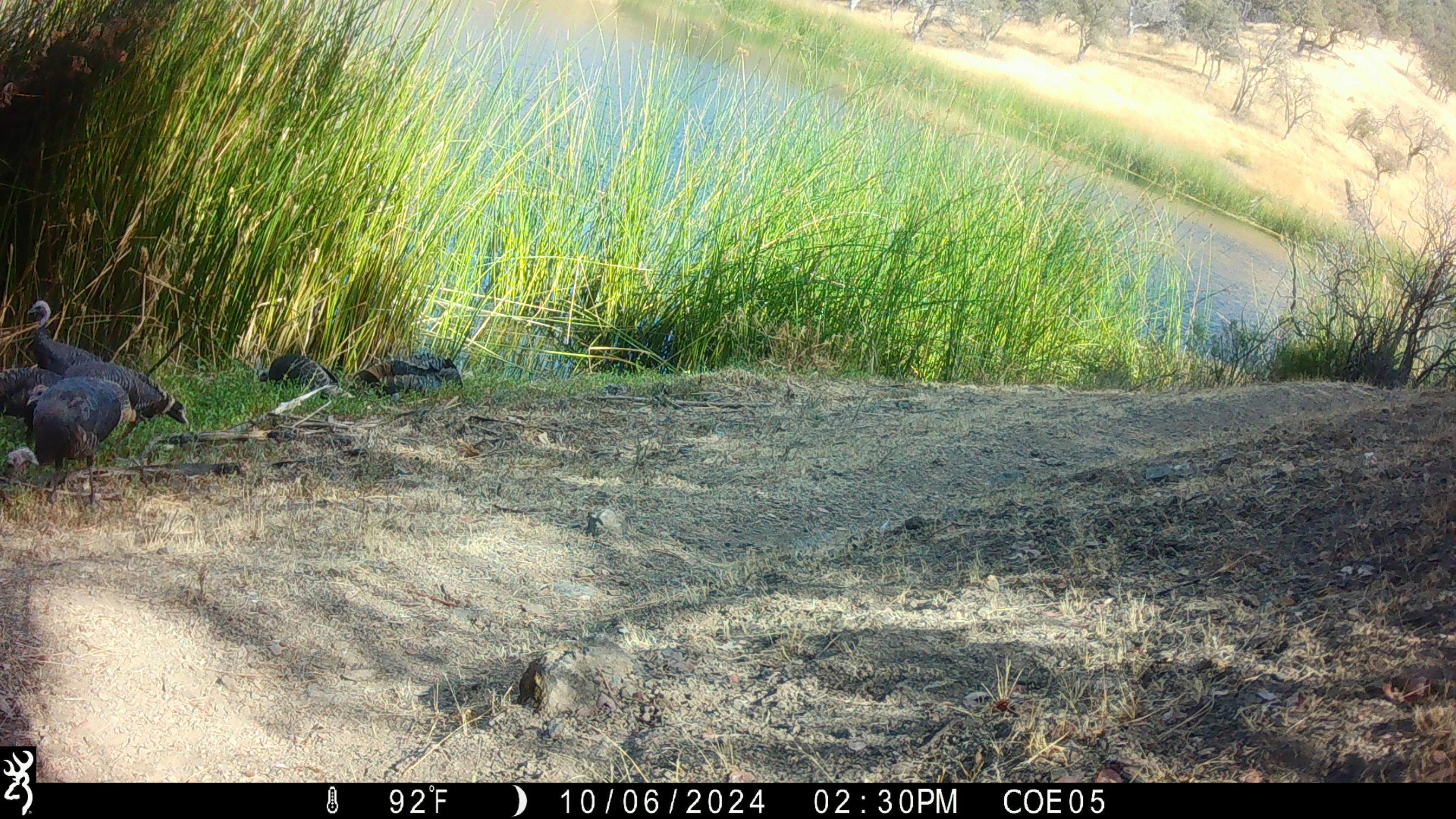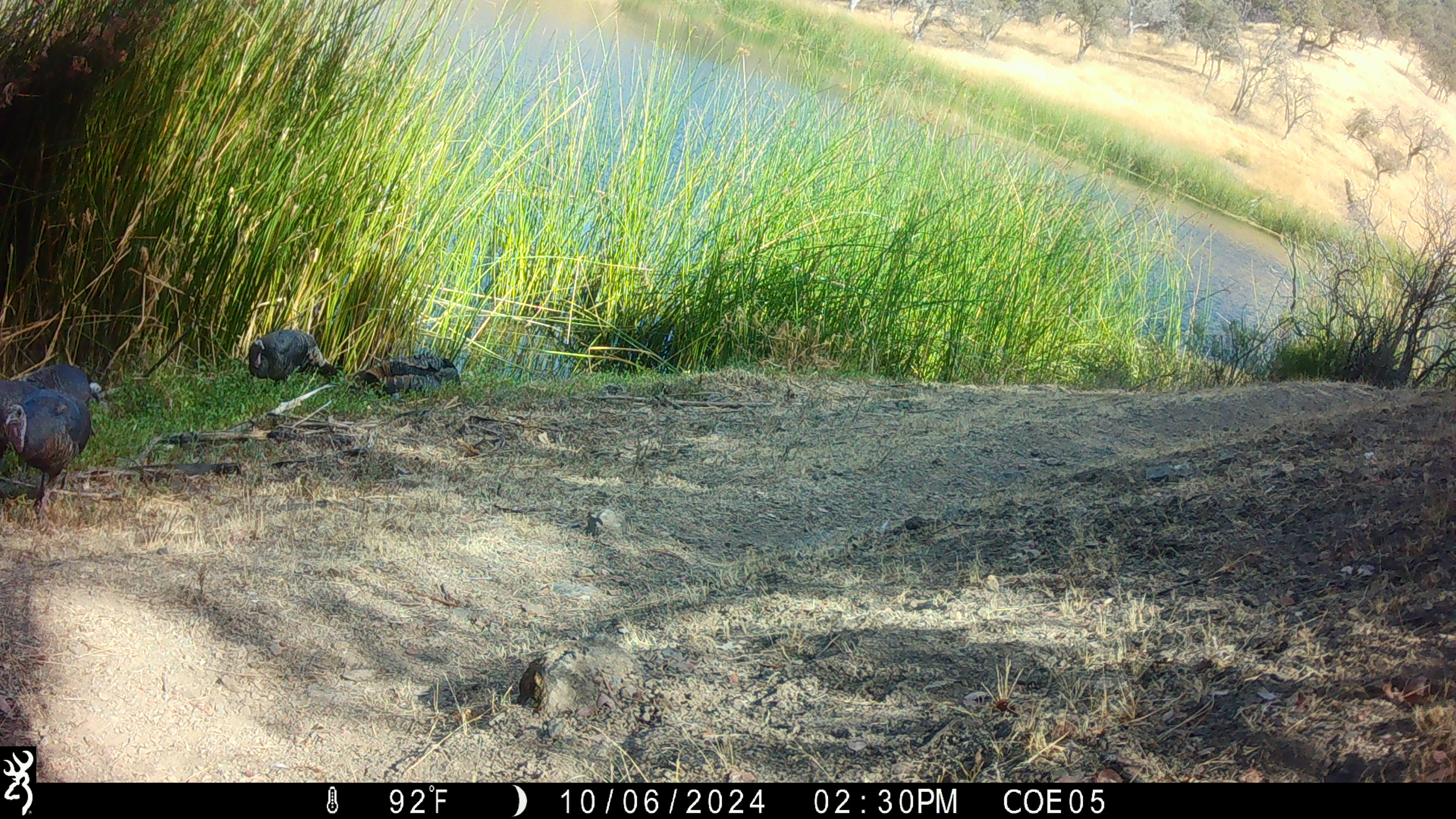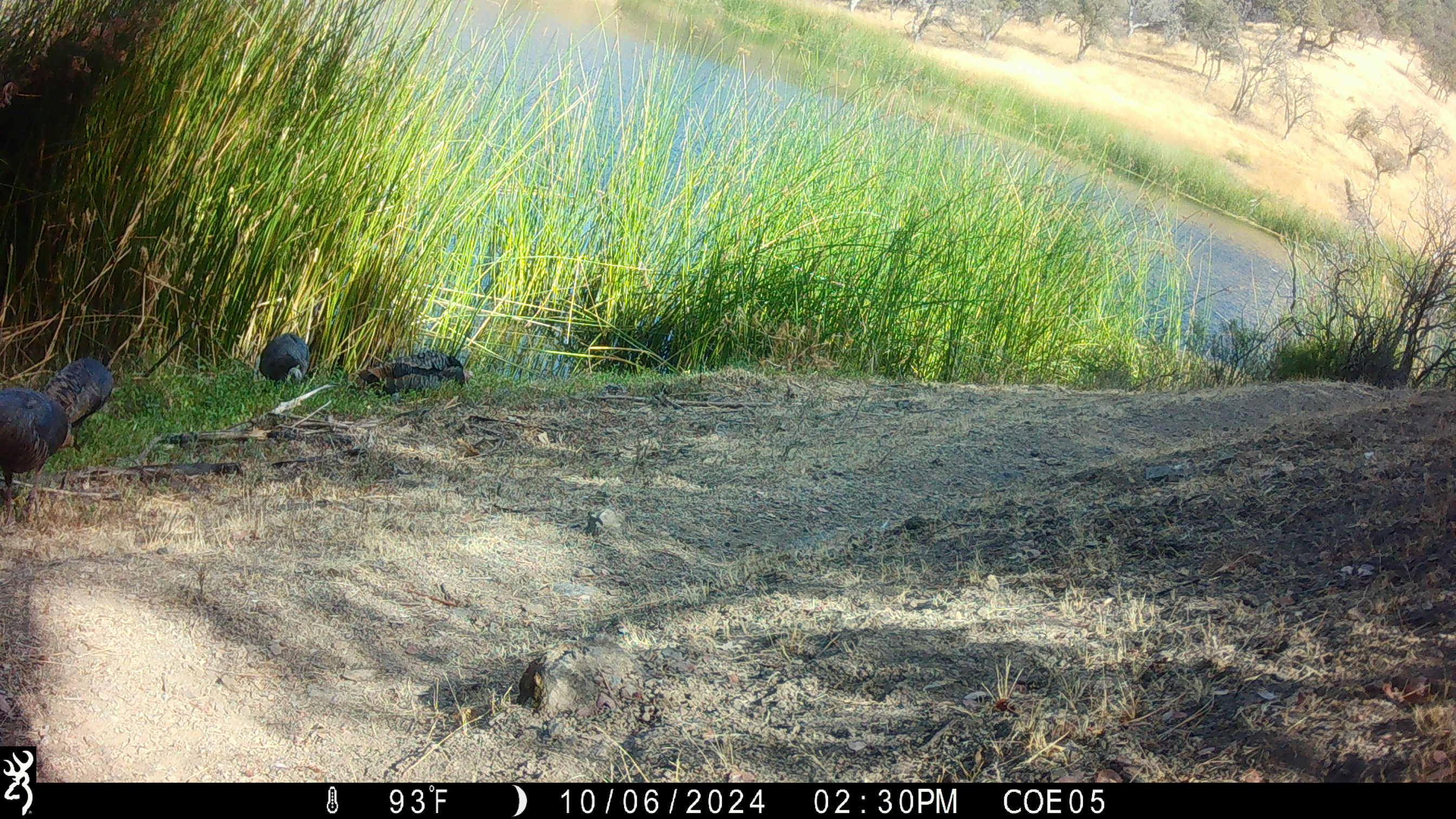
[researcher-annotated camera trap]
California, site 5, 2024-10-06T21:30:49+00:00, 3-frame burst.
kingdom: Animalia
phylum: Chordata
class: Aves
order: Galliformes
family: Phasianidae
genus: Meleagris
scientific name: Meleagris gallopavo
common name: turkey